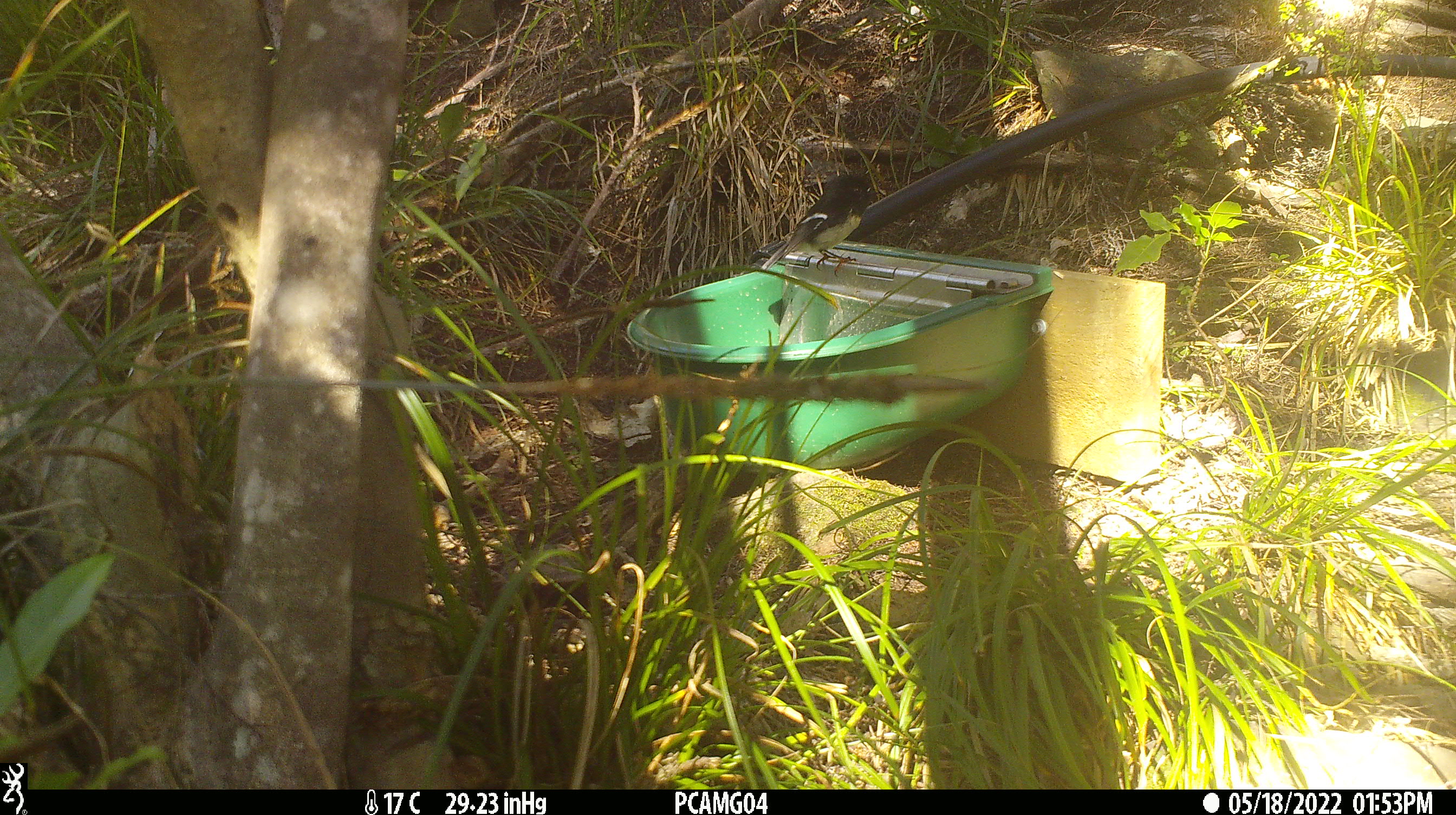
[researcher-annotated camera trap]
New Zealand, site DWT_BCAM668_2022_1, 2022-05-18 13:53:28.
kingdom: Animalia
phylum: Chordata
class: Aves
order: Passeriformes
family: Petroicidae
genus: Petroica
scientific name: Petroica macrocephala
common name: tomtit